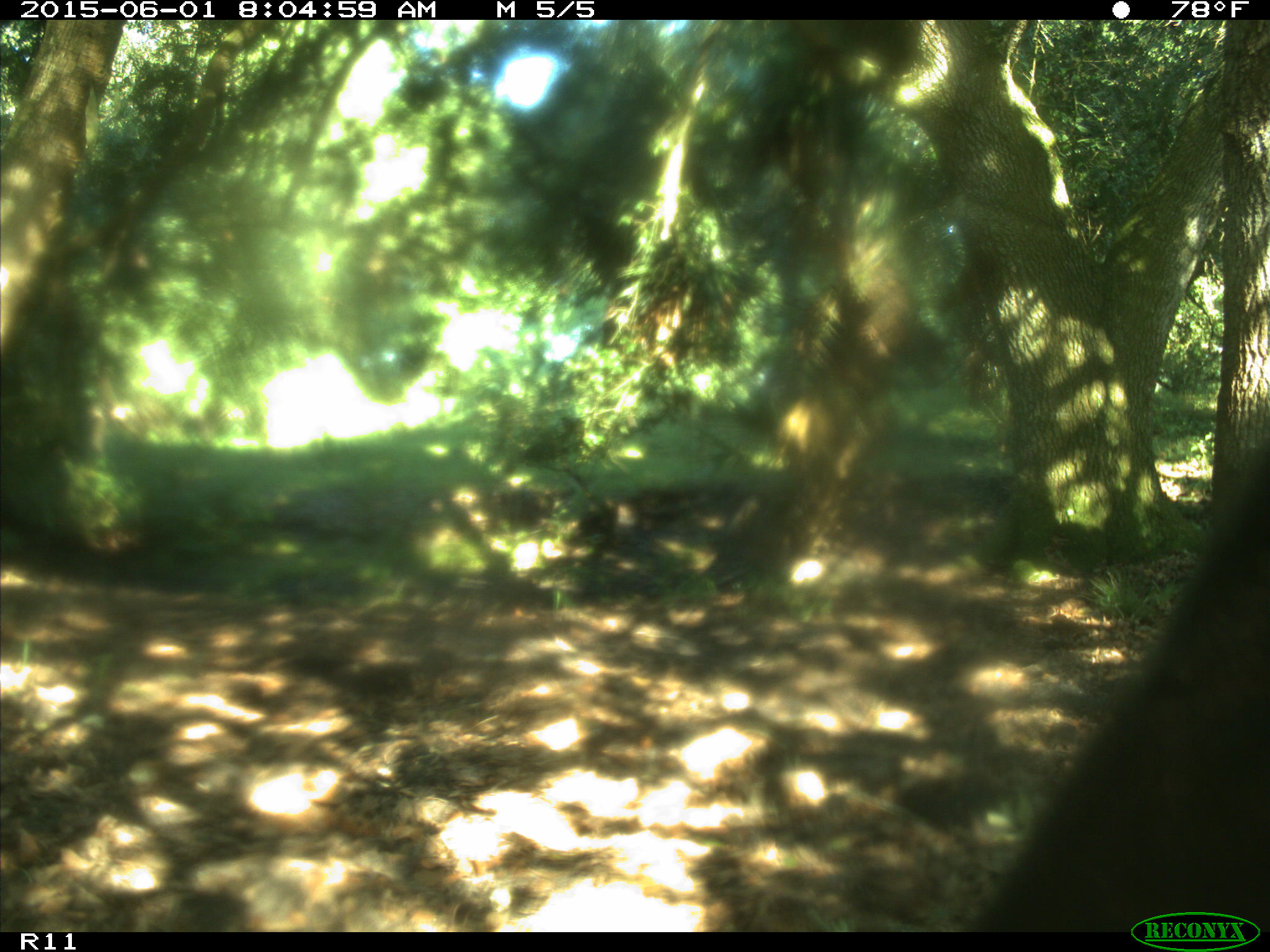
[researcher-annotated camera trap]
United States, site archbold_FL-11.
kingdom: Animalia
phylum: Chordata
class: Mammalia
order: Artiodactyla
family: Bovidae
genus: Bos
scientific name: Bos taurus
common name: domestic cow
Bos taurus (domestic cow).